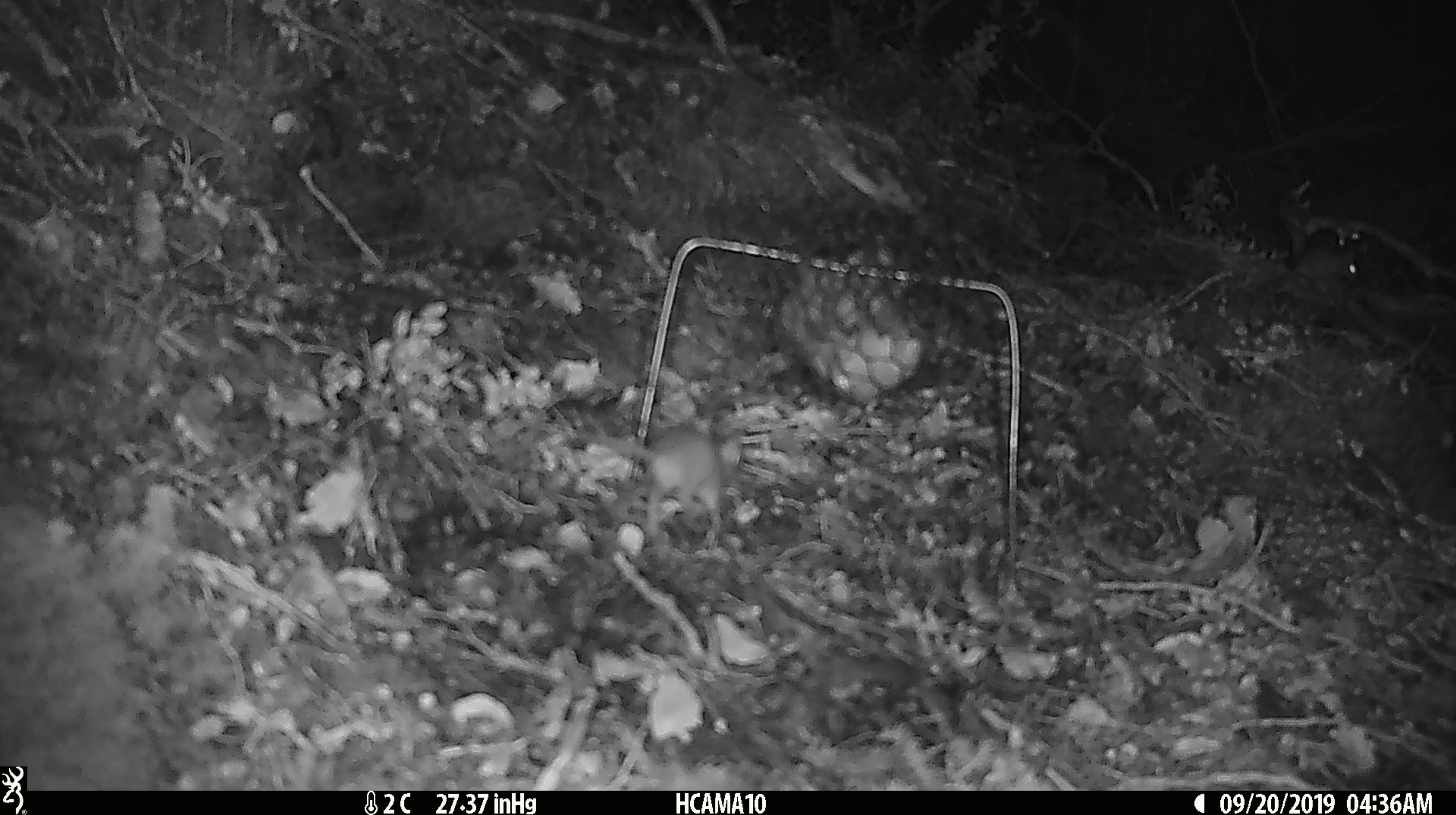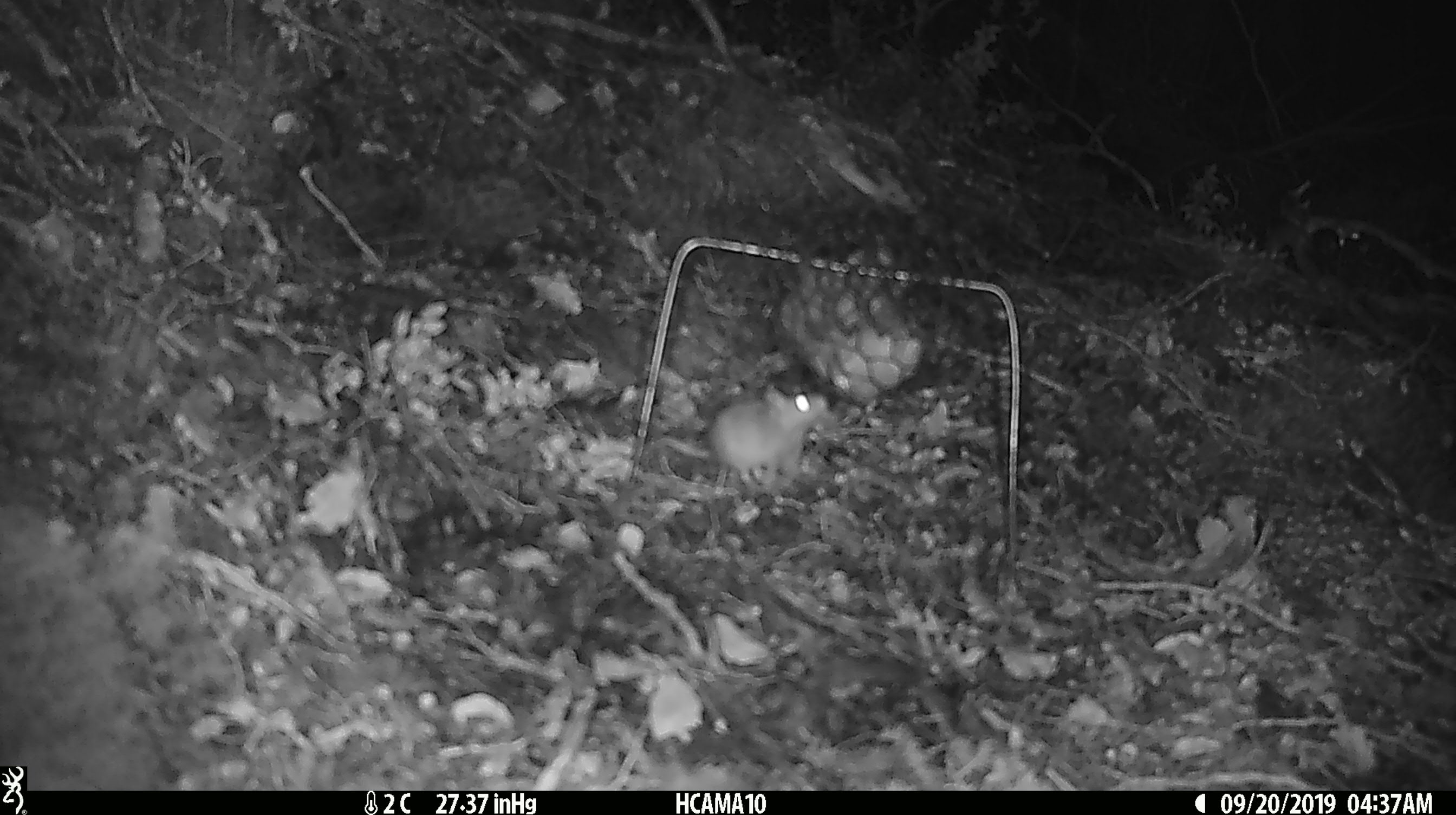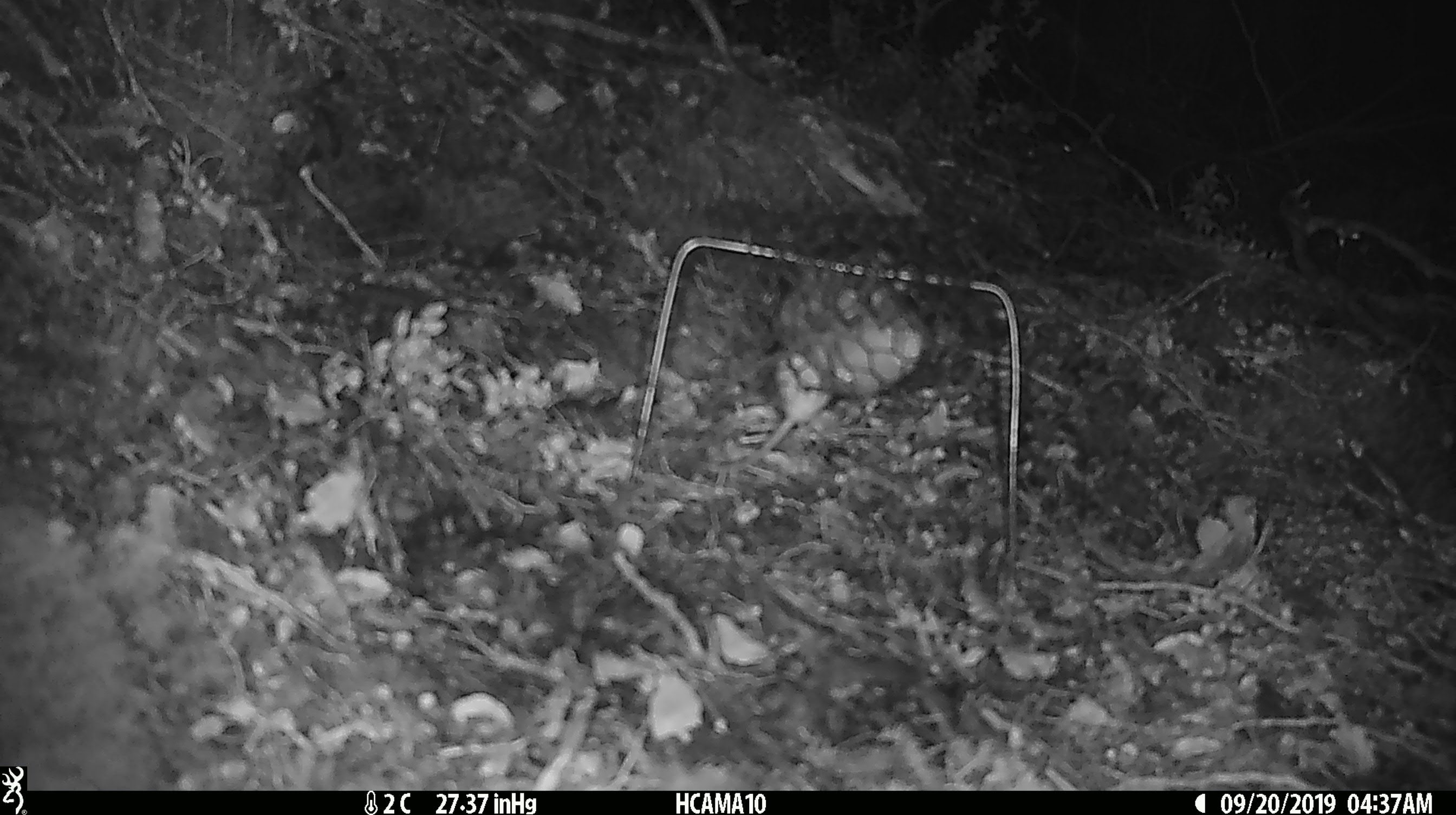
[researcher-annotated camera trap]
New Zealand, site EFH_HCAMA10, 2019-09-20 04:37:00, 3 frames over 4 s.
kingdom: Animalia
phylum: Chordata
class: Mammalia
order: Rodentia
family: Muridae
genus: Mus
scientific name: Mus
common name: mouse